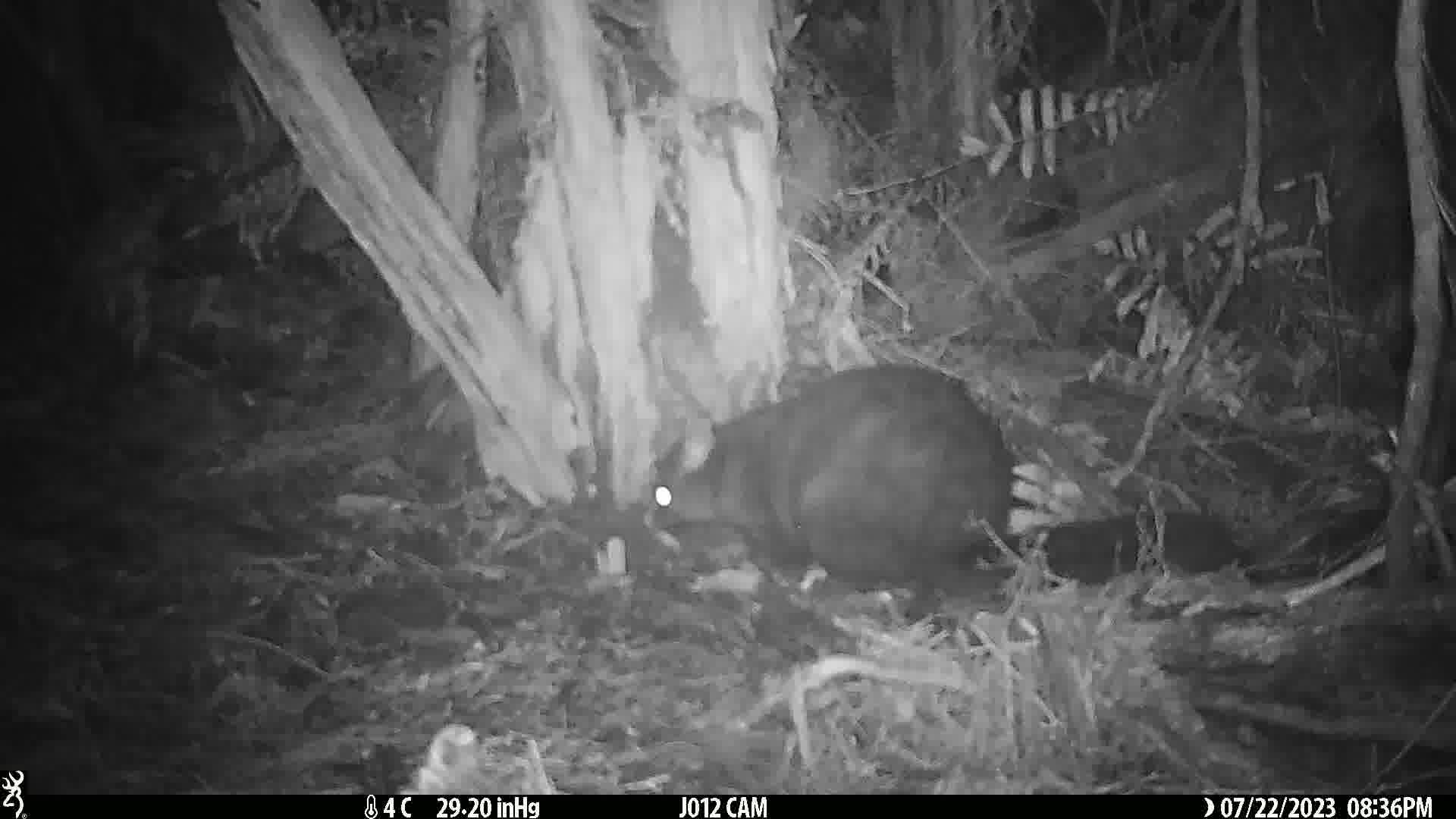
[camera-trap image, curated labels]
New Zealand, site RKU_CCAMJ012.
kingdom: Animalia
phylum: Chordata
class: Mammalia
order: Diprotodontia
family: Phalangeridae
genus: Trichosurus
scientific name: Trichosurus vulpecula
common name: common brushtail possum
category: possum